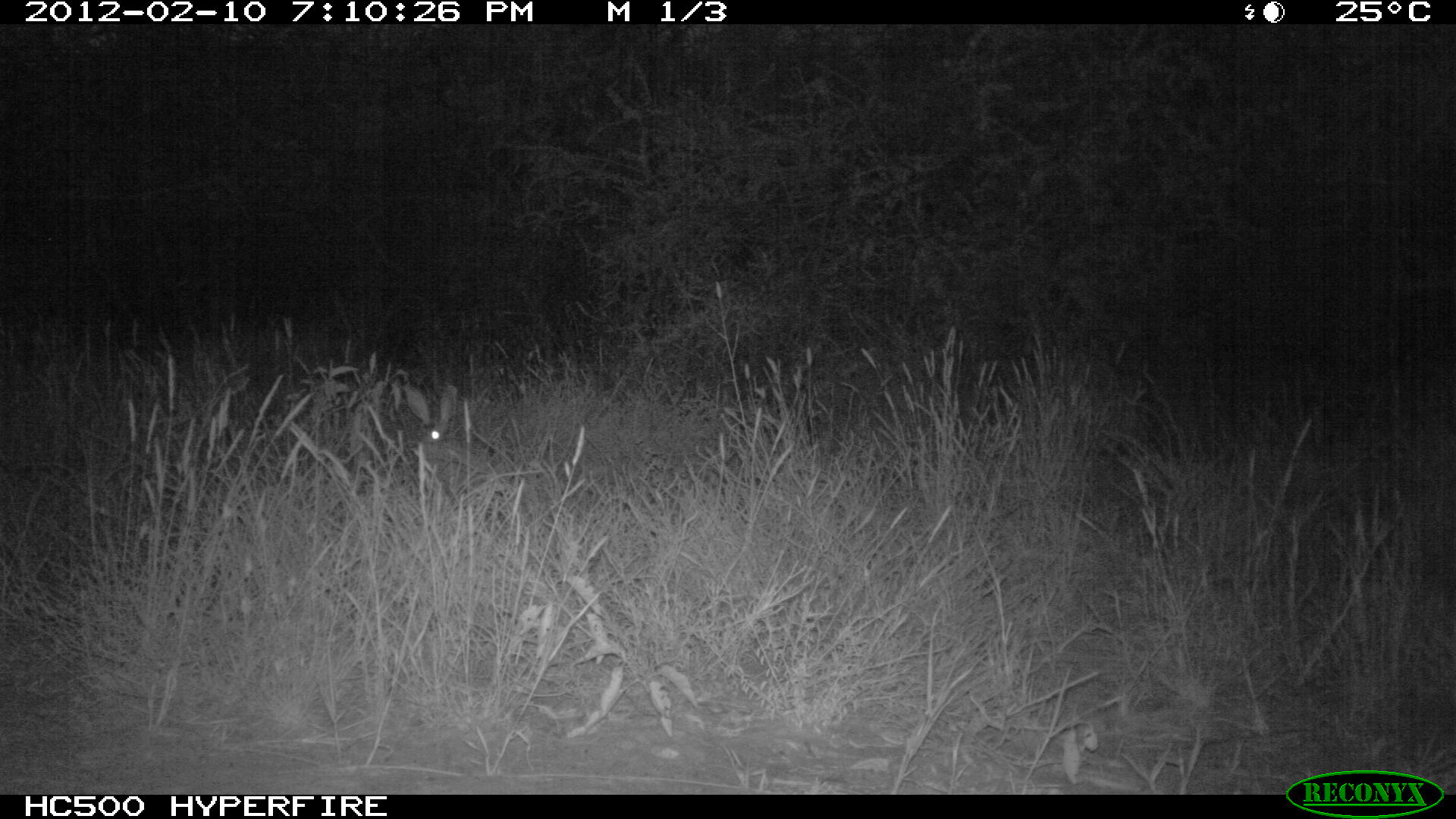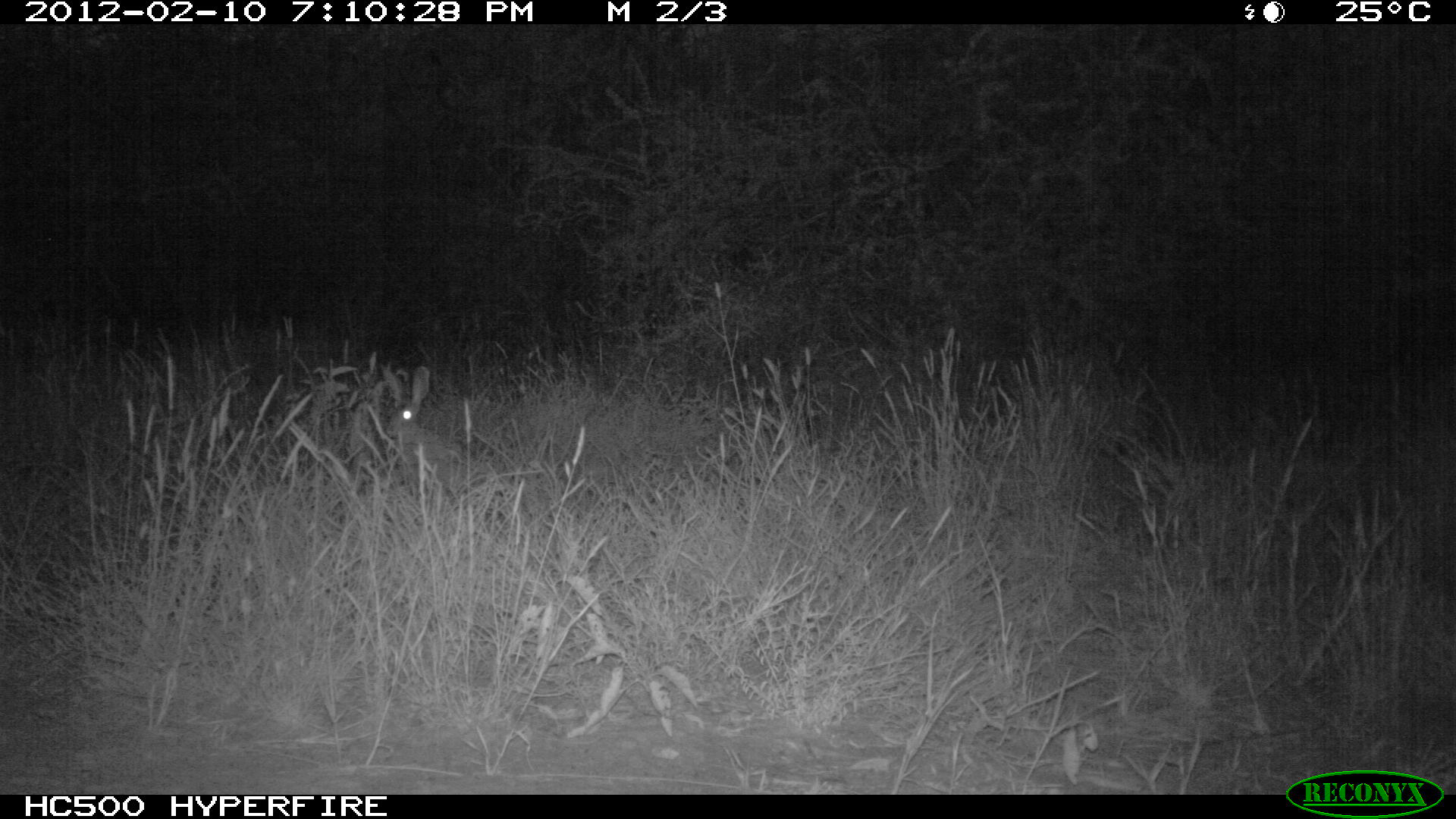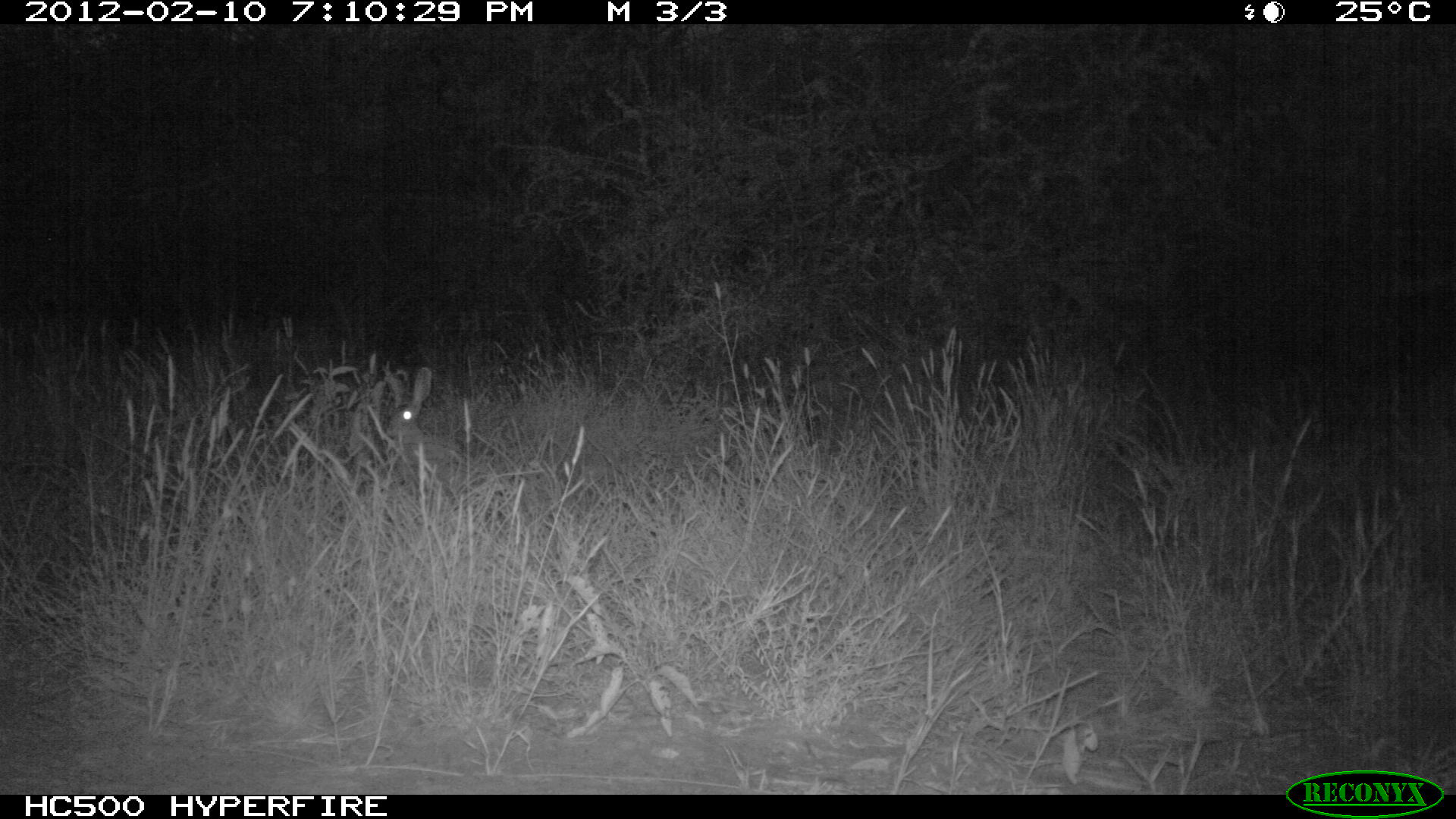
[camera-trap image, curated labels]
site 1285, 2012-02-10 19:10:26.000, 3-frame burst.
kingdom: Animalia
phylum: Chordata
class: Mammalia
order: Lagomorpha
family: Leporidae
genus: Lepus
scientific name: Lepus saxatilis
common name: scrub hare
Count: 1.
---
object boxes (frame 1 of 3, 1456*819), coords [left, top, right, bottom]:
lepus saxatilis: [400, 380, 491, 484]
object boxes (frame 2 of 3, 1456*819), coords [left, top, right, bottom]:
lepus saxatilis: [380, 363, 462, 486]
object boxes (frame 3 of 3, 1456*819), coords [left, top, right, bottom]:
lepus saxatilis: [382, 365, 463, 478]